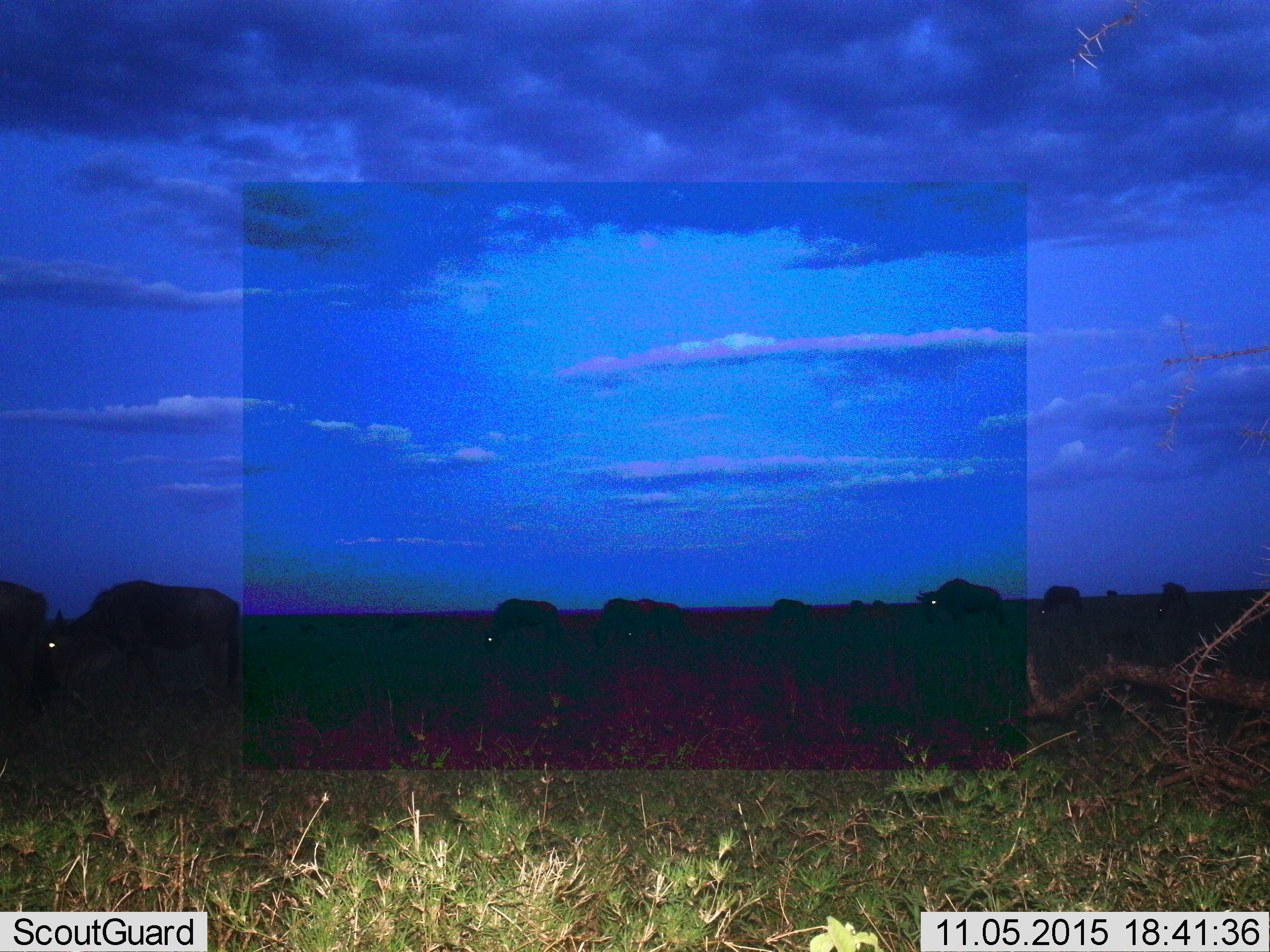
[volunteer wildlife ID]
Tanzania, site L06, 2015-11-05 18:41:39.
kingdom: Animalia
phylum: Chordata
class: Mammalia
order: Artiodactyla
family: Bovidae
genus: Connochaetes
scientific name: Connochaetes taurinus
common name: blue wildebeest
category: wildebeest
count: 11-50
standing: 43%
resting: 0%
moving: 57%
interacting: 0%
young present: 0%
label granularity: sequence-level